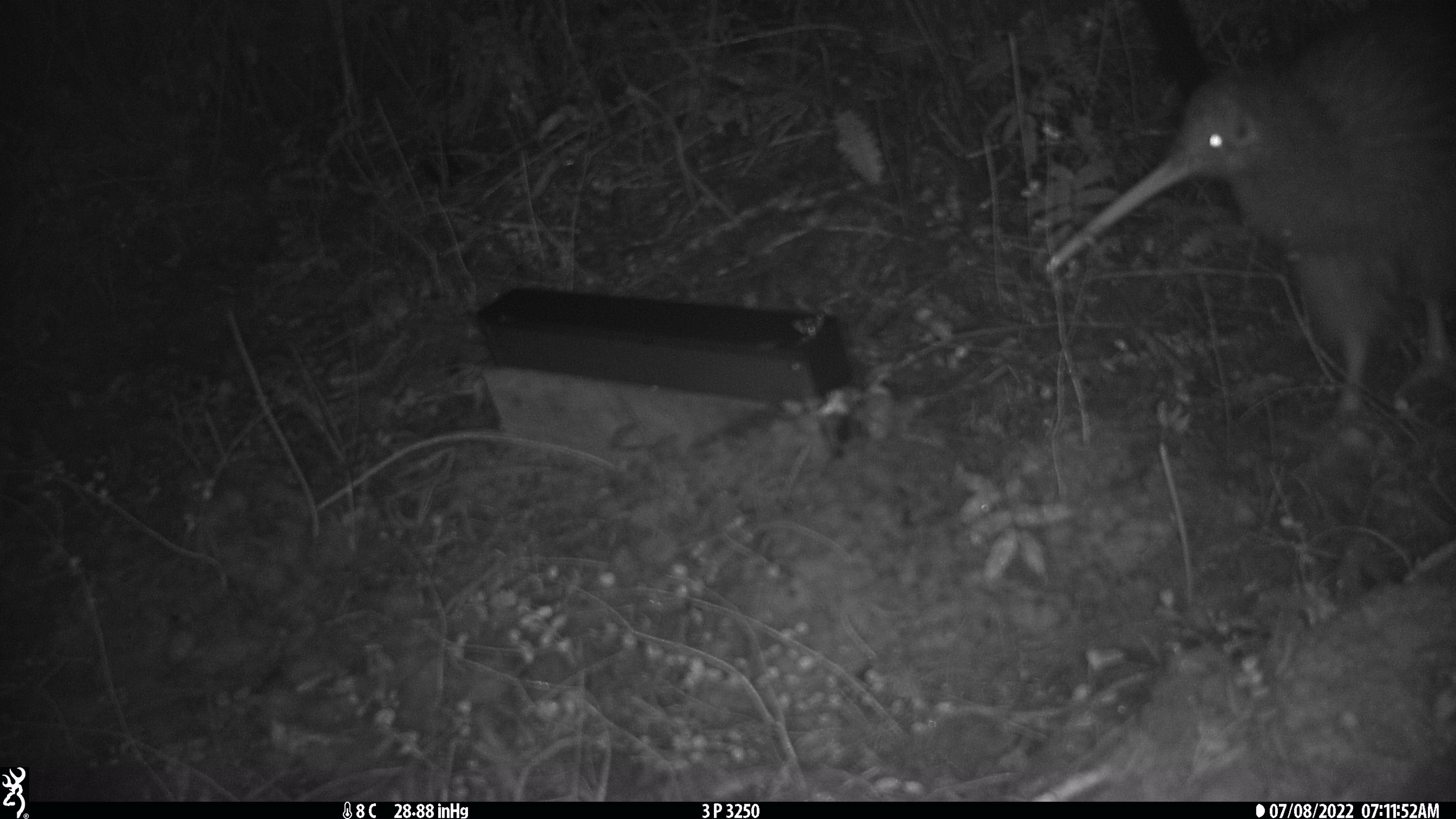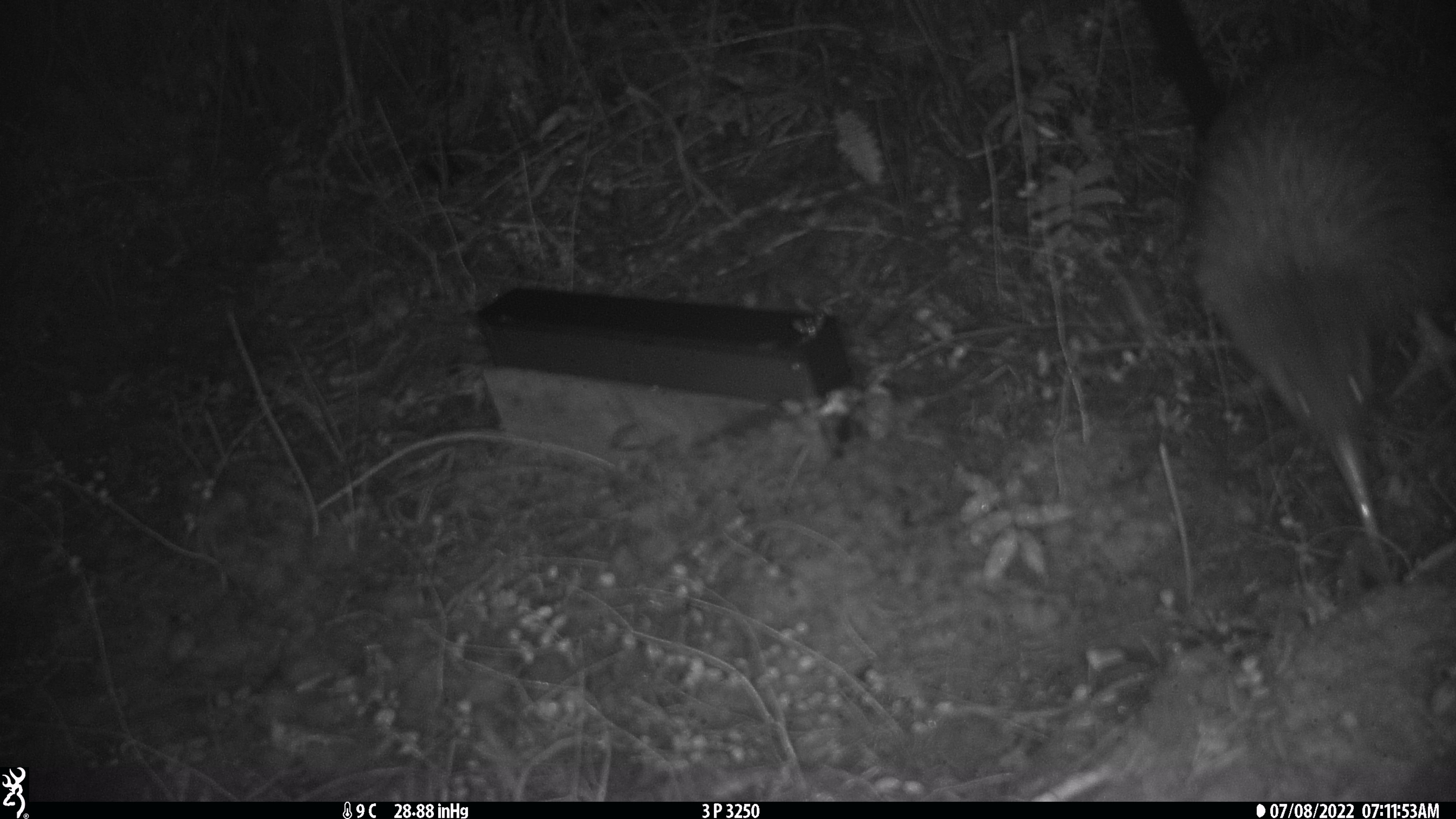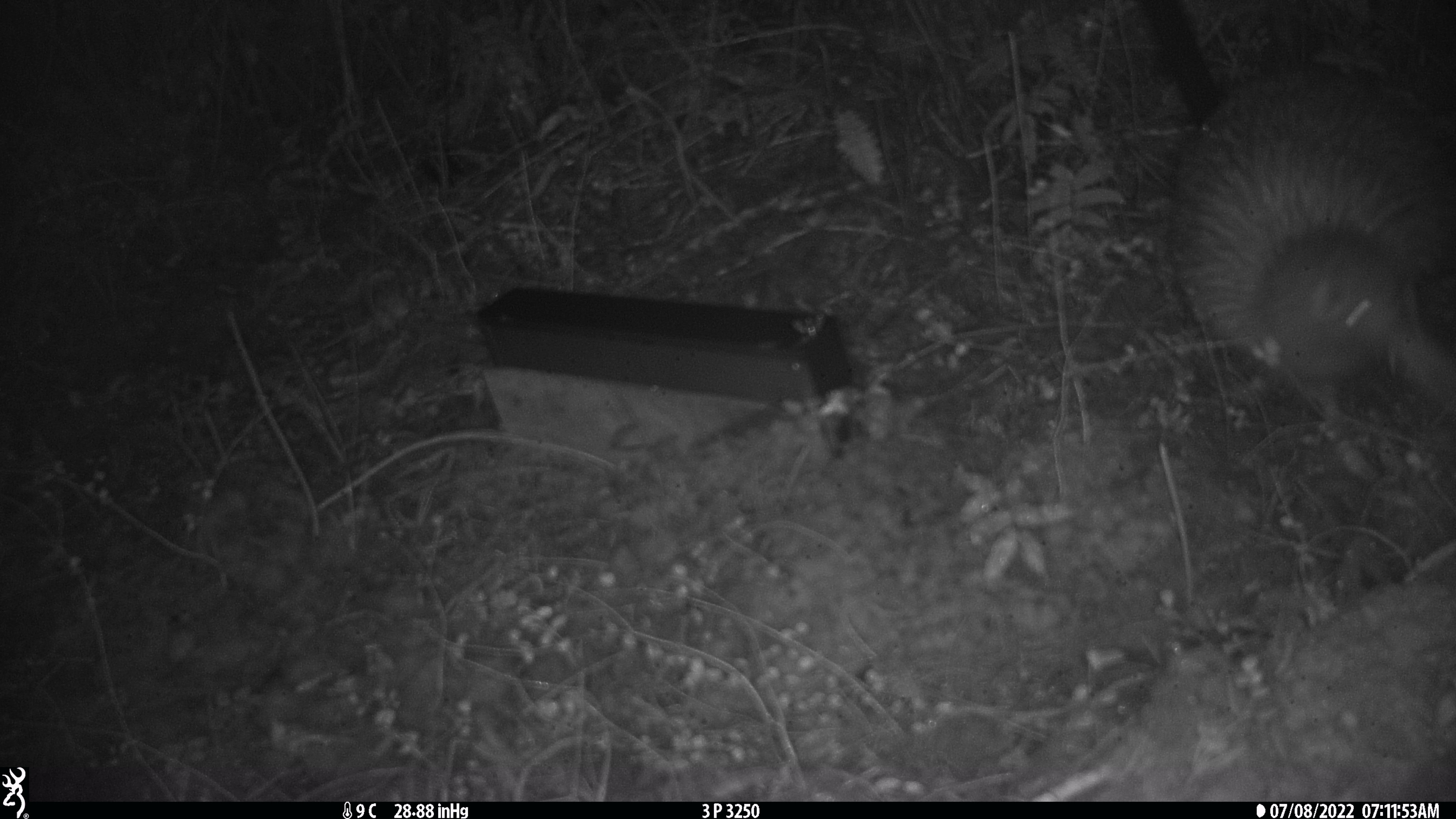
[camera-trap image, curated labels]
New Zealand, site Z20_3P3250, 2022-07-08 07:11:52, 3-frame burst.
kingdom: Animalia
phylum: Chordata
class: Aves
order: Apterygiformes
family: Apterygidae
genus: Apteryx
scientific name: Apteryx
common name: kiwi